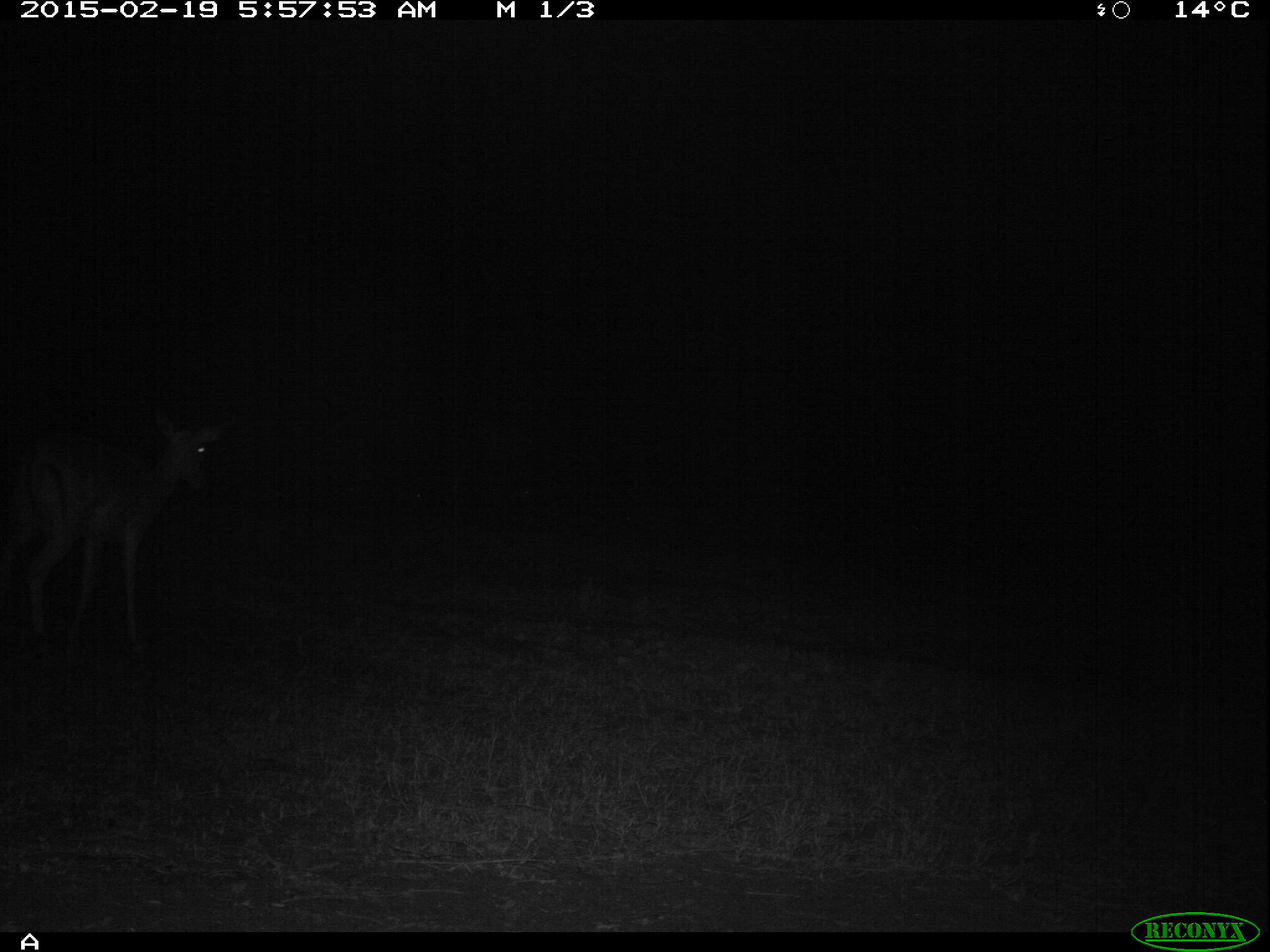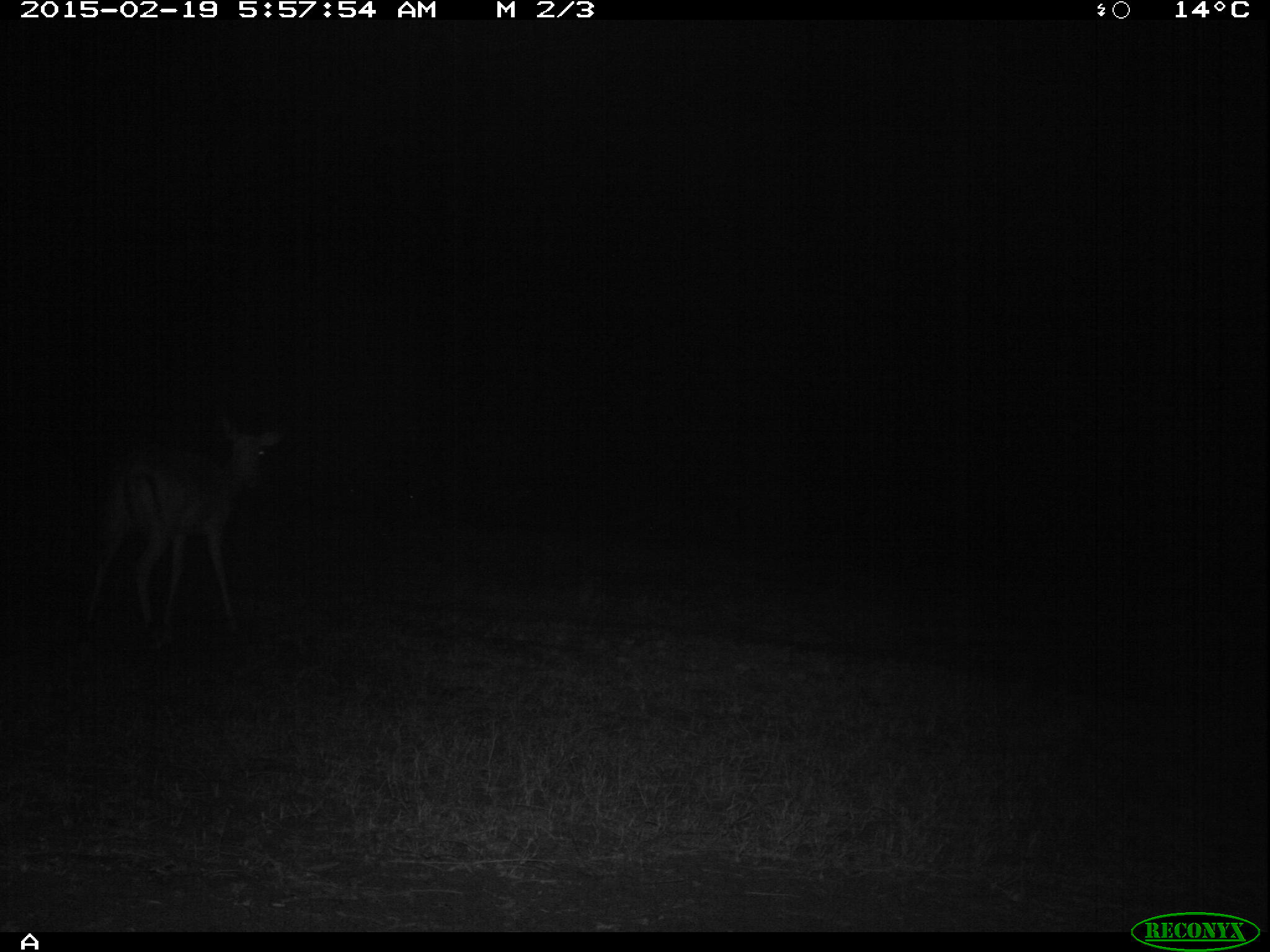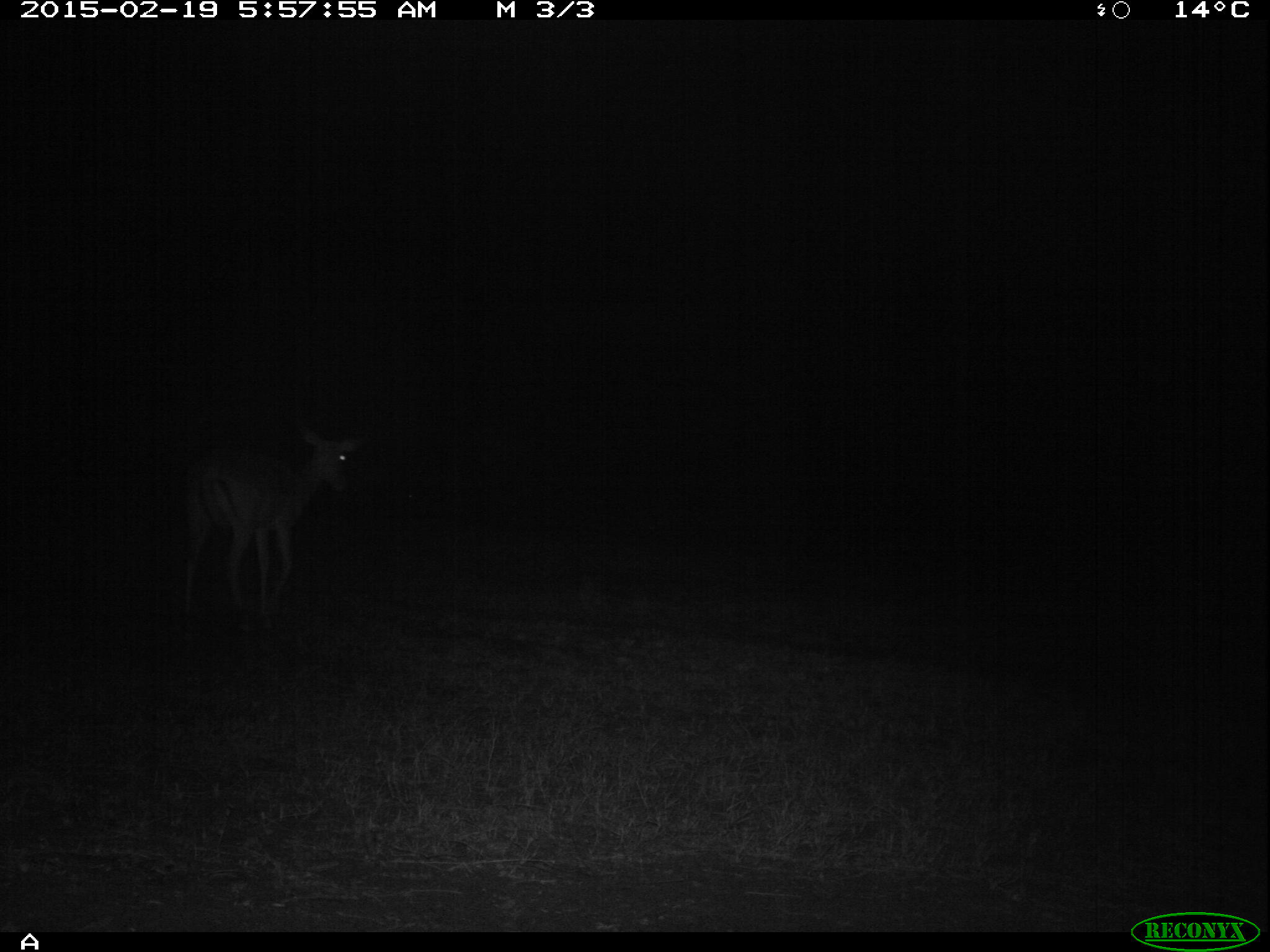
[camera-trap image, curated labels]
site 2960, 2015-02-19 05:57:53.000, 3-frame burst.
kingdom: Animalia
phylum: Chordata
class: Mammalia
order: Artiodactyla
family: Bovidae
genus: Aepyceros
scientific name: Aepyceros melampus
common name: impala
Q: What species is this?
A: Aepyceros melampus (impala).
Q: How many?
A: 1.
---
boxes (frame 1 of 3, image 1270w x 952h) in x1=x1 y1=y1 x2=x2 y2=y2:
aepyceros melampus: x1=3 y1=400 x2=225 y2=658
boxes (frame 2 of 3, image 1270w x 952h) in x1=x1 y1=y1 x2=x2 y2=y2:
aepyceros melampus: x1=67 y1=408 x2=286 y2=628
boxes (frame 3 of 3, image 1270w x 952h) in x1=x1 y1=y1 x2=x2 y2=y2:
aepyceros melampus: x1=170 y1=419 x2=363 y2=628